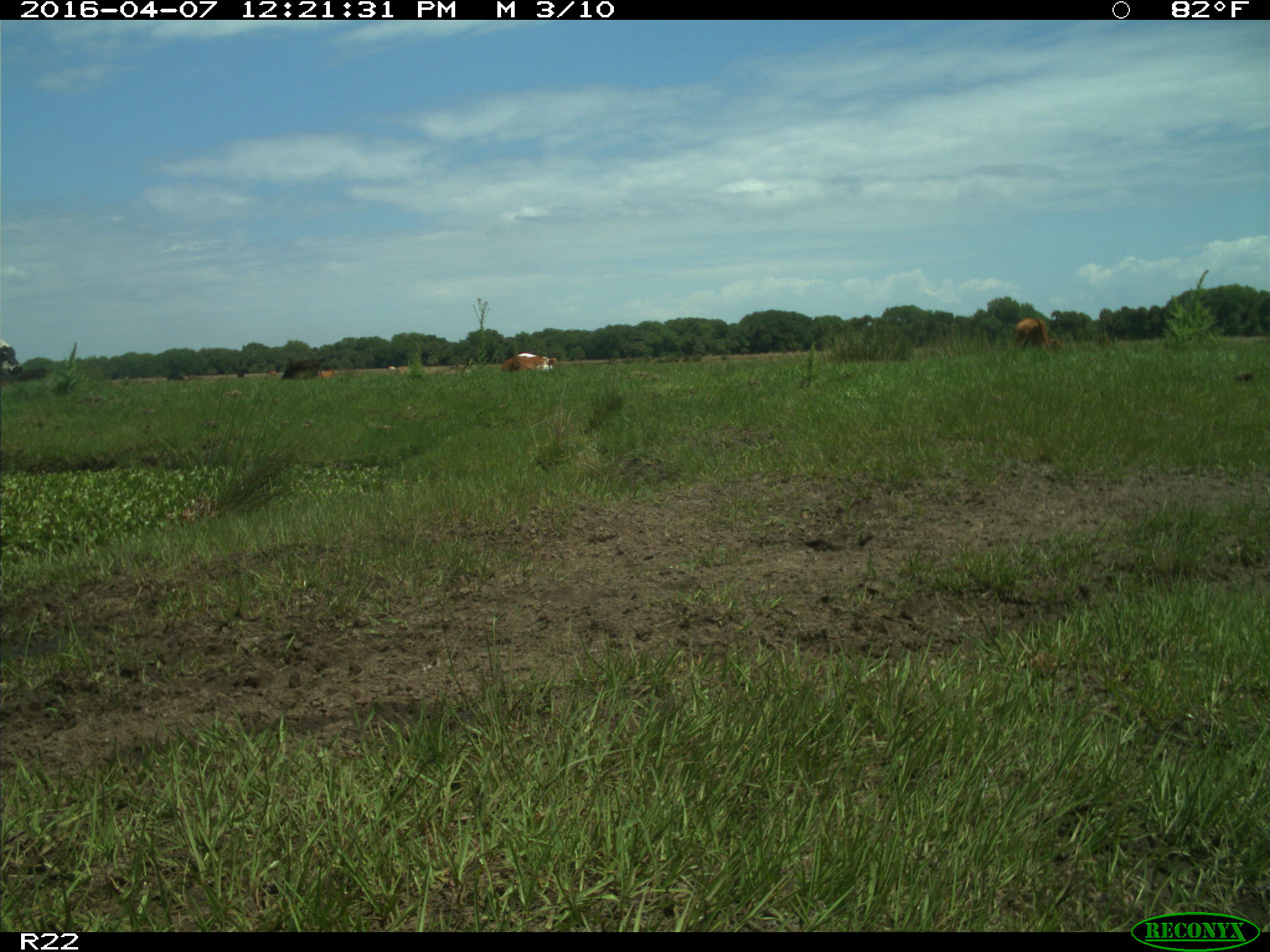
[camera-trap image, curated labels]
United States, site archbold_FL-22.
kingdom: Animalia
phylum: Chordata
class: Mammalia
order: Artiodactyla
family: Bovidae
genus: Bos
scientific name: Bos taurus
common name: domestic cow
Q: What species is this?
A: Bos taurus (domestic cow).